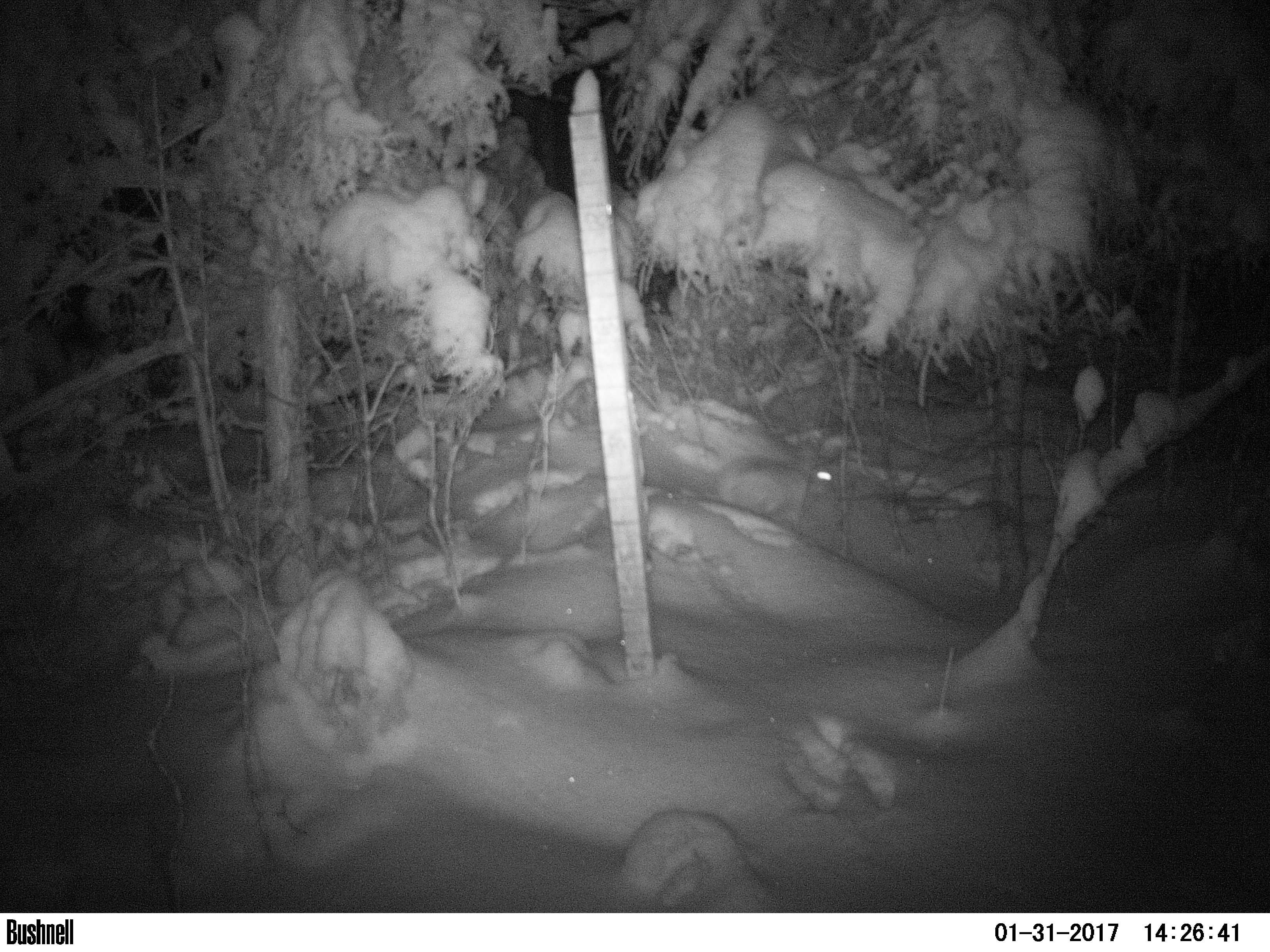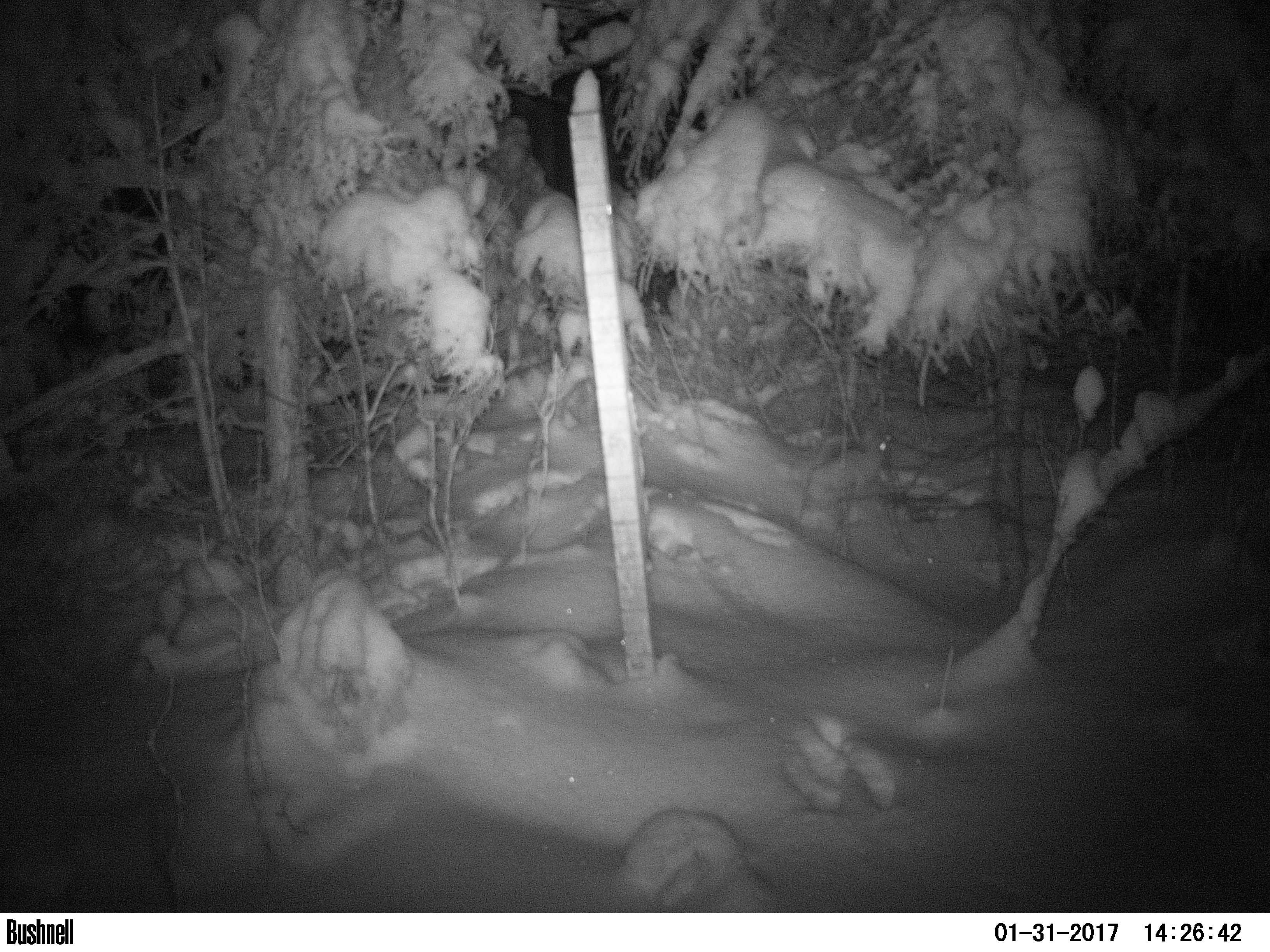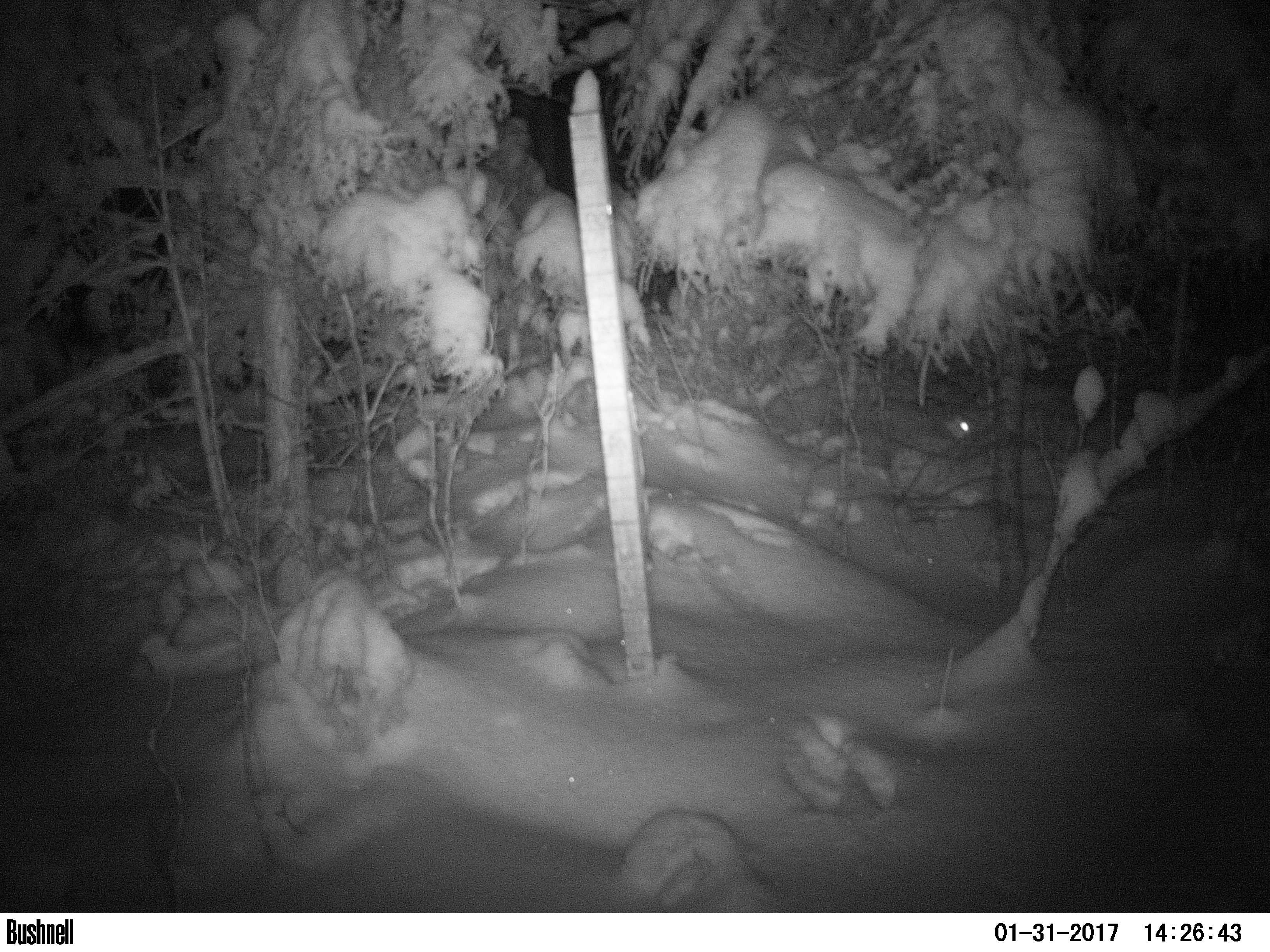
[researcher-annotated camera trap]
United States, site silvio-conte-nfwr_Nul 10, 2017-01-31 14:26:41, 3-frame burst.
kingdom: Animalia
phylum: Chordata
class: Mammalia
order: Lagomorpha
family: Leporidae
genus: Lepus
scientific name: Lepus americanus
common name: snowshoe hare